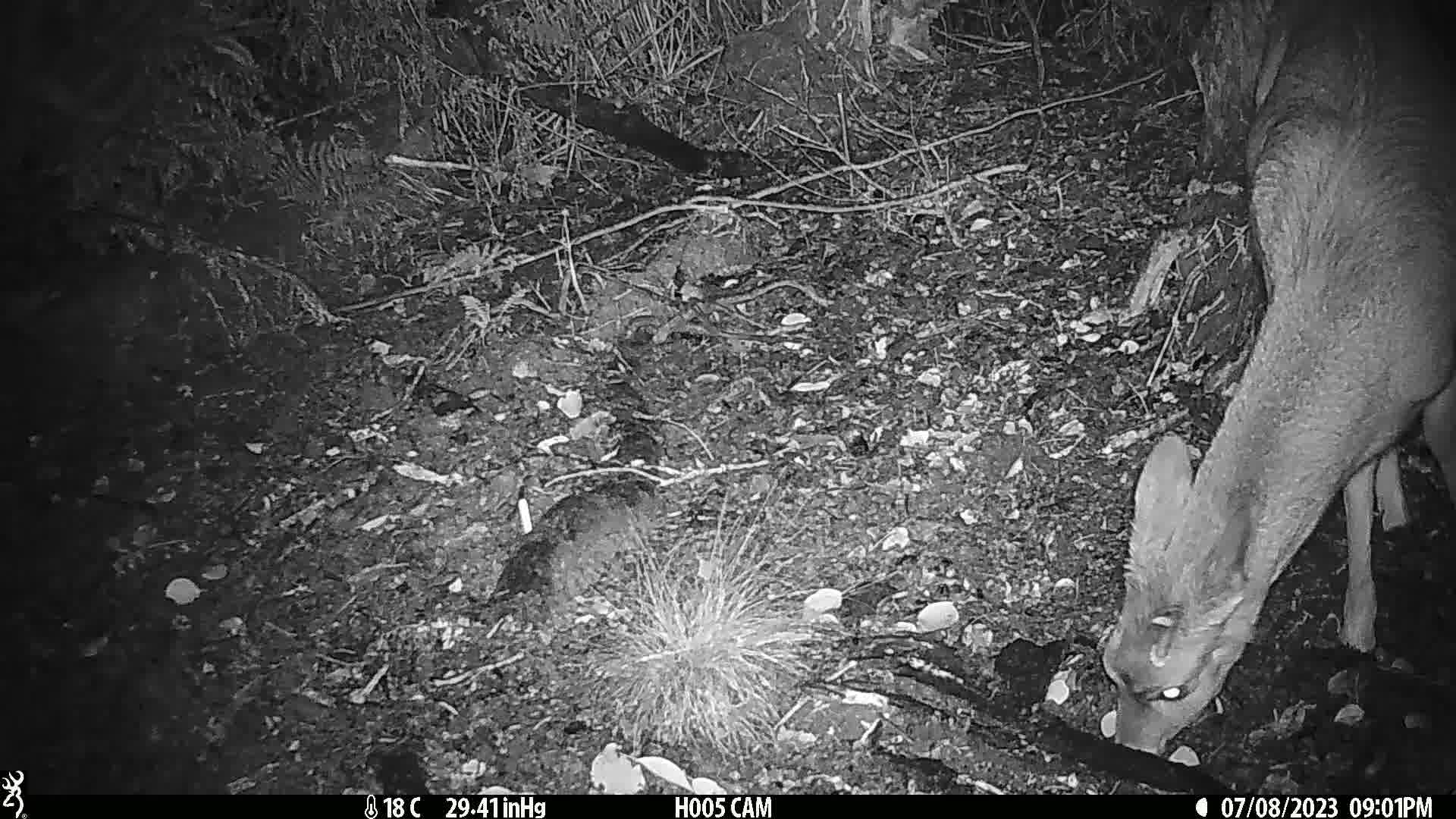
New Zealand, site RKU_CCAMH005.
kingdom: Animalia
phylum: Chordata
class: Mammalia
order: Artiodactyla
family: Cervidae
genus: Odocoileus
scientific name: Odocoileus virginianus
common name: white-tailed deer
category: white tailed deer